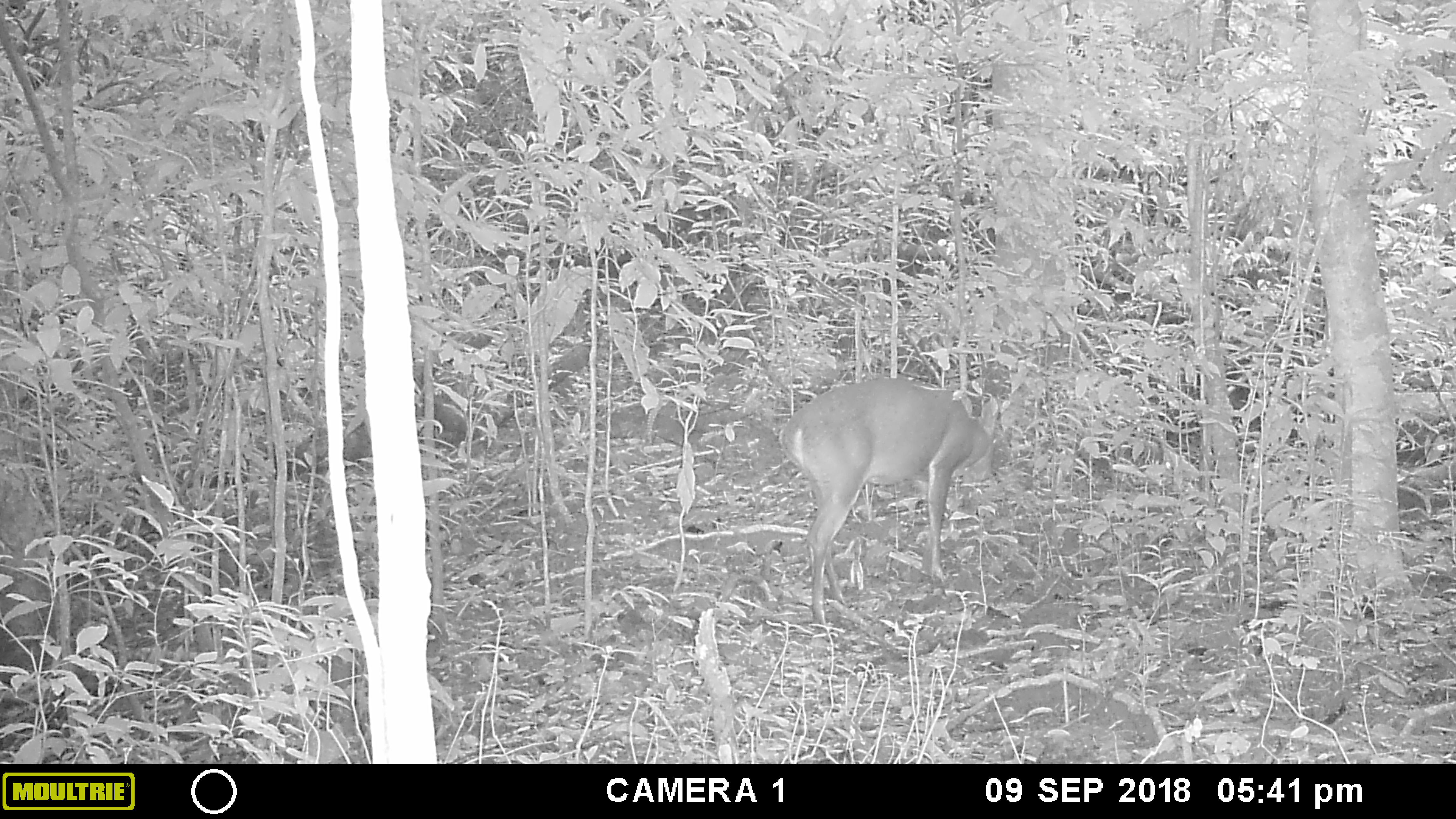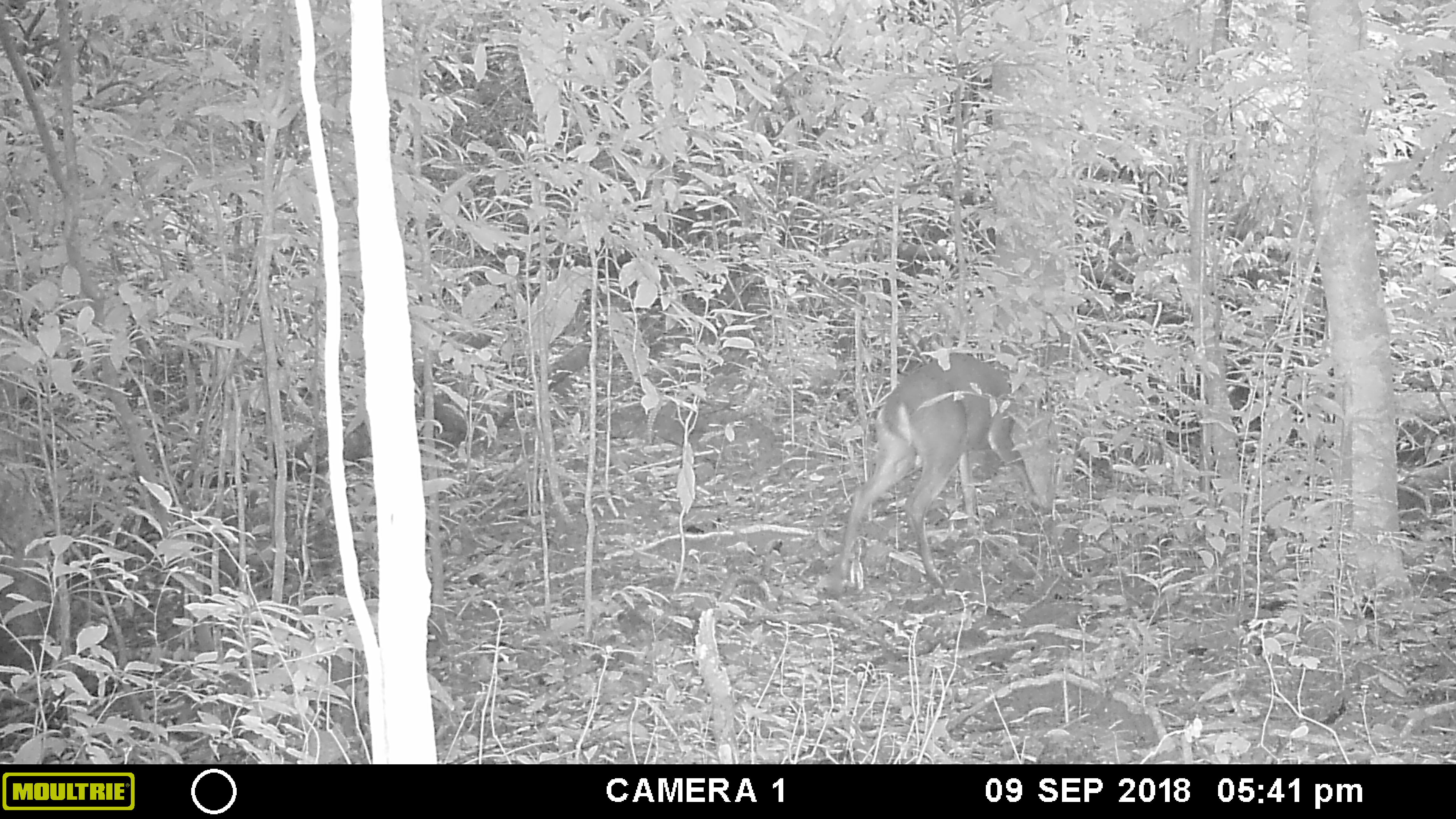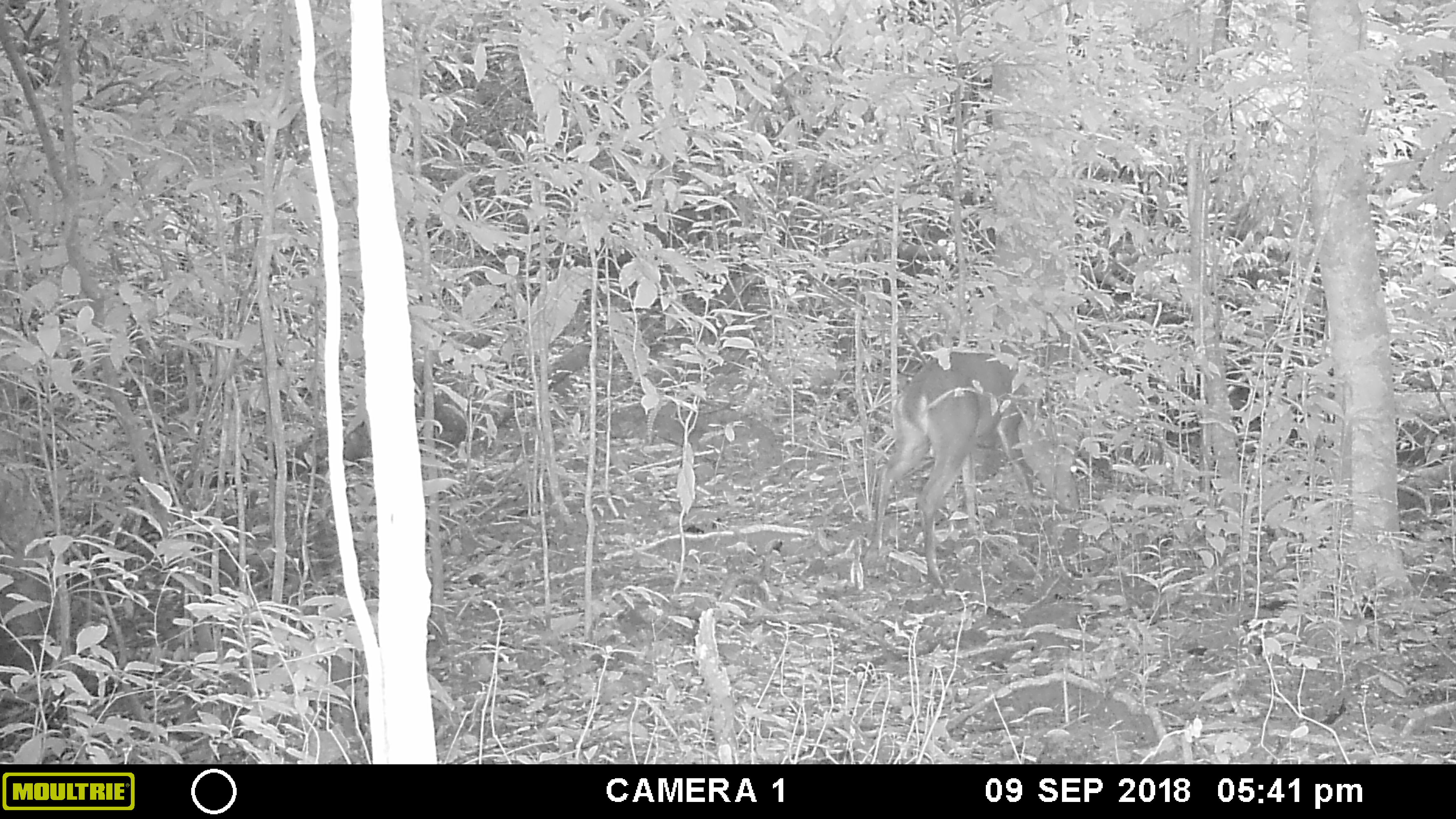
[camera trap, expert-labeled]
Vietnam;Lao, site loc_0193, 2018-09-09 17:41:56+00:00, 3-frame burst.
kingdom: Animalia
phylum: Chordata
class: Mammalia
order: Artiodactyla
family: Cervidae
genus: Muntiacus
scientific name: Muntiacus vuquangensis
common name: large-antlered muntjac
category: large antlered muntjac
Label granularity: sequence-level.